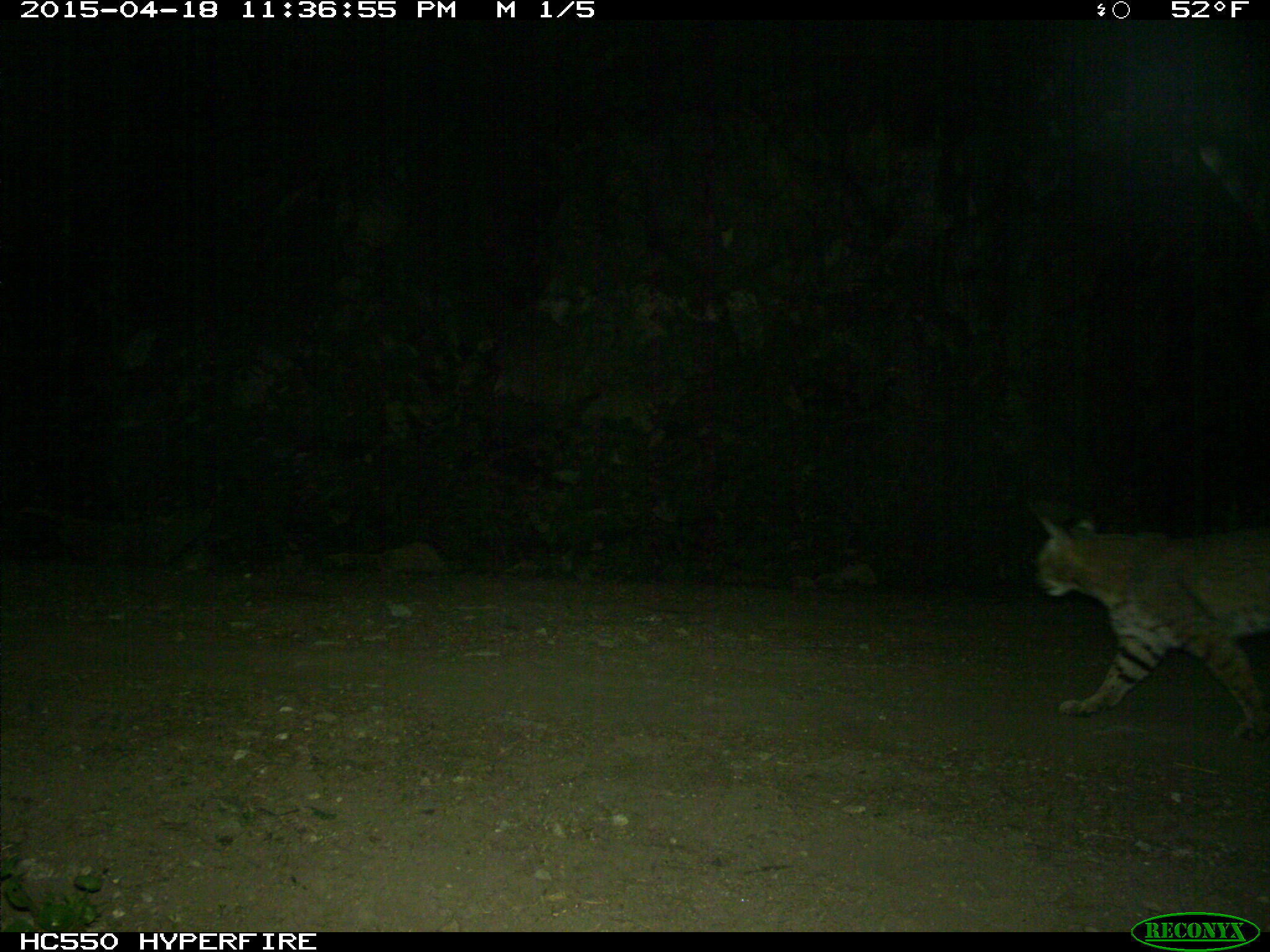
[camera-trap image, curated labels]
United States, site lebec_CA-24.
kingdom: Animalia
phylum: Chordata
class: Mammalia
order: Carnivora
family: Felidae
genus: Lynx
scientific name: Lynx rufus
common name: bobcat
Lynx rufus (bobcat).